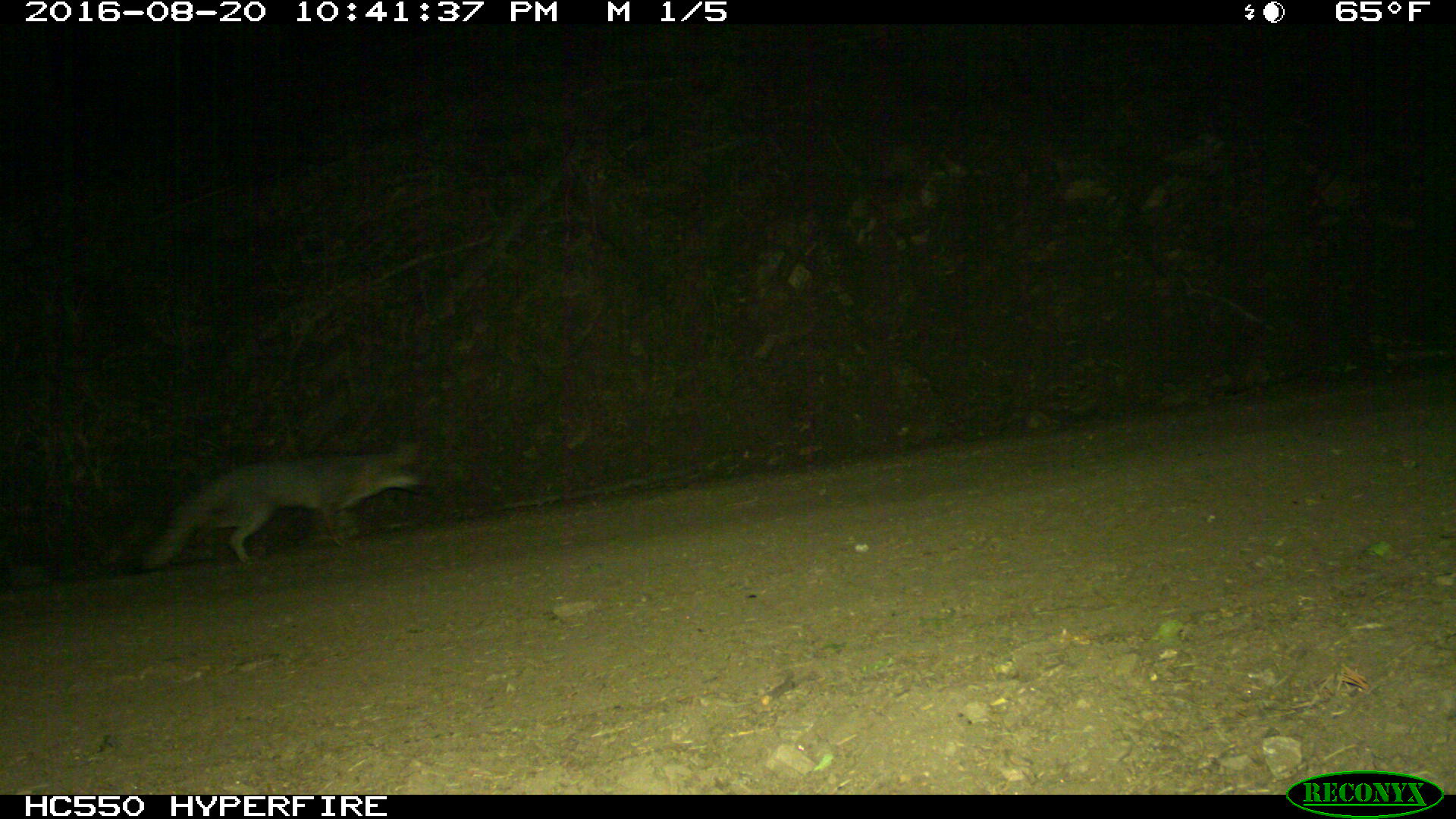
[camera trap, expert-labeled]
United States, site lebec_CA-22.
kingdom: Animalia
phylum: Chordata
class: Mammalia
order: Carnivora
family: Canidae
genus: Urocyon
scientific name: Urocyon cinereoargenteus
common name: gray fox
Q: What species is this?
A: Urocyon cinereoargenteus (gray fox).